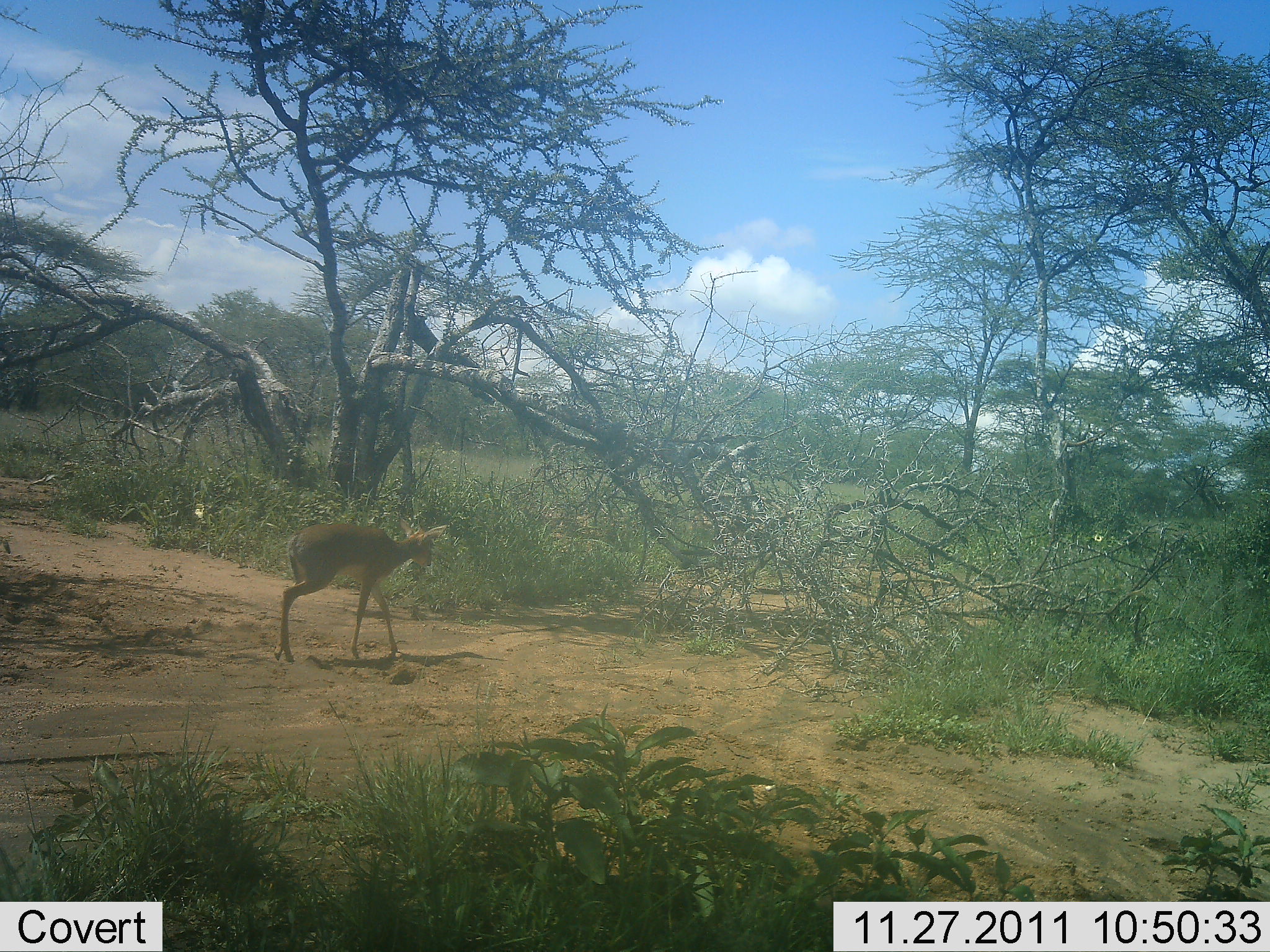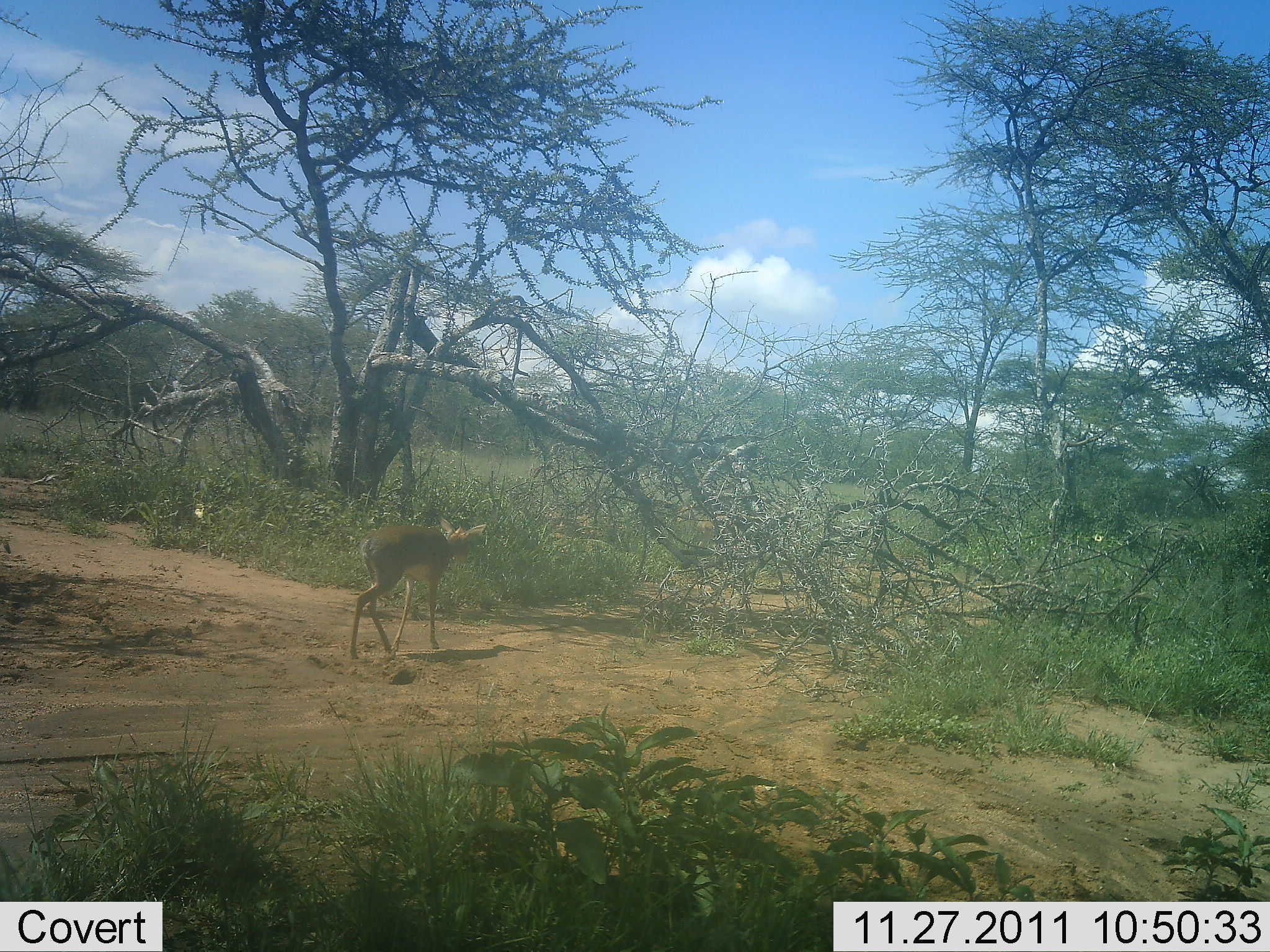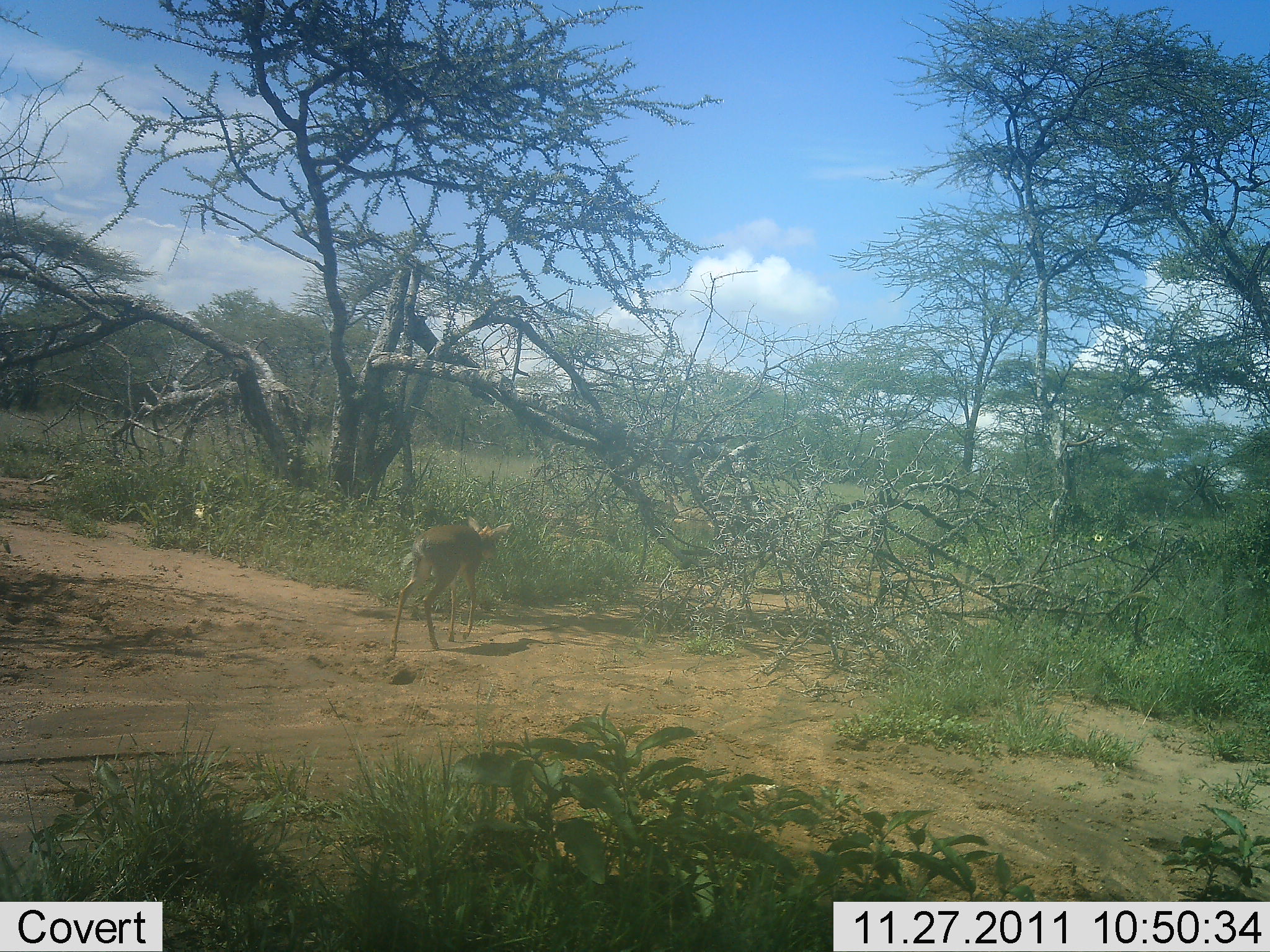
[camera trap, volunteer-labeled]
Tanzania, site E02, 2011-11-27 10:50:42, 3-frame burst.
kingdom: Animalia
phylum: Chordata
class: Mammalia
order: Artiodactyla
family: Bovidae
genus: Madoqua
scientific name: Madoqua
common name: dikdik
Dikdik (Madoqua), count 2. Behavior (volunteer vote fractions): standing 8%, resting 0%, moving 100%, interacting 0%. Young present (vote fraction): 0%. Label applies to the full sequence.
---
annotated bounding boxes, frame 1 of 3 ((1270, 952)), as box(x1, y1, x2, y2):
animal: box(271, 521, 449, 667)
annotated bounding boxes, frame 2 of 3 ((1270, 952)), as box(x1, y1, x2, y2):
animal: box(349, 514, 487, 620)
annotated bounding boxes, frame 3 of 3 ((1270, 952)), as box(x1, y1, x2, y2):
animal: box(390, 511, 513, 603)